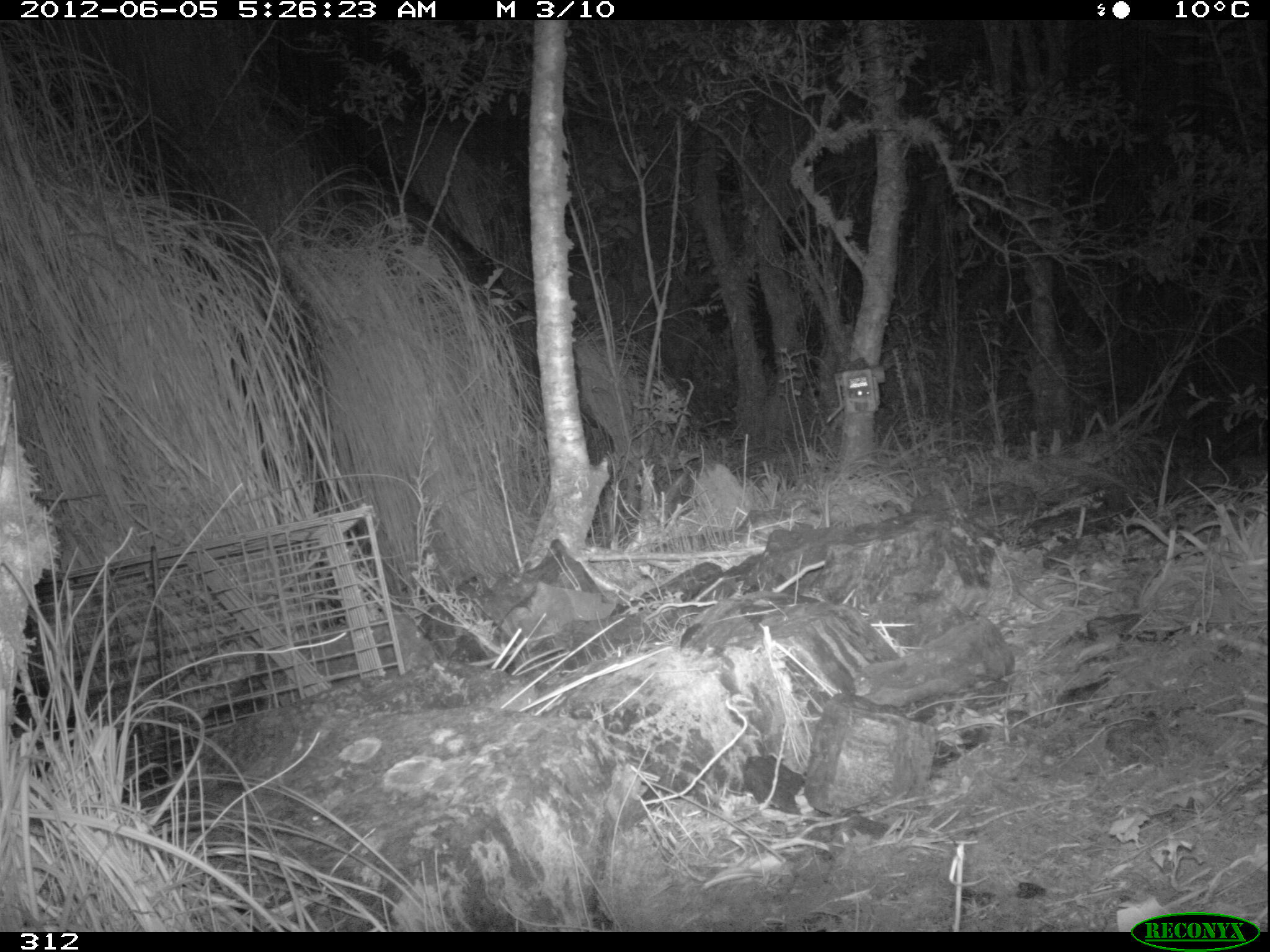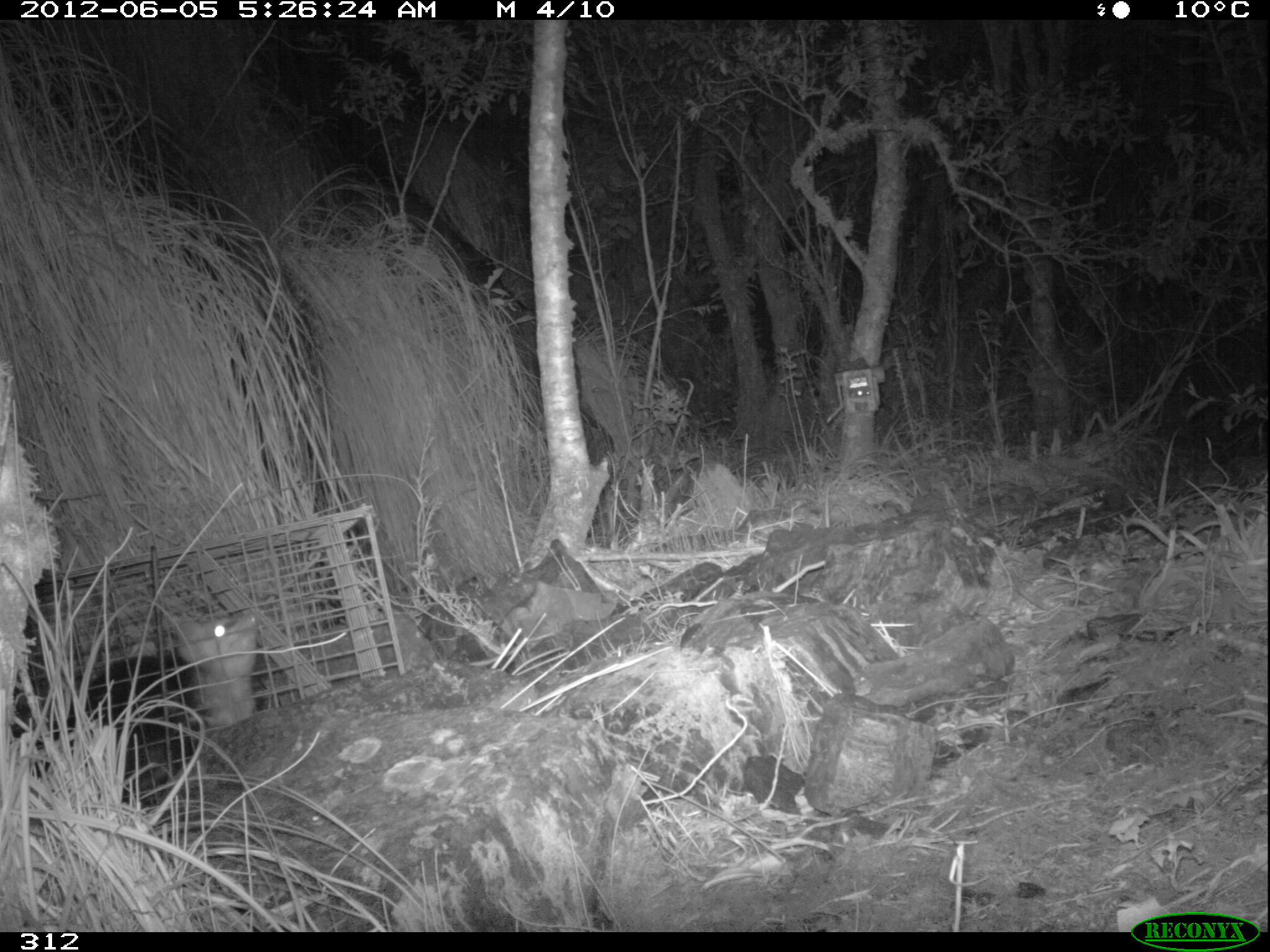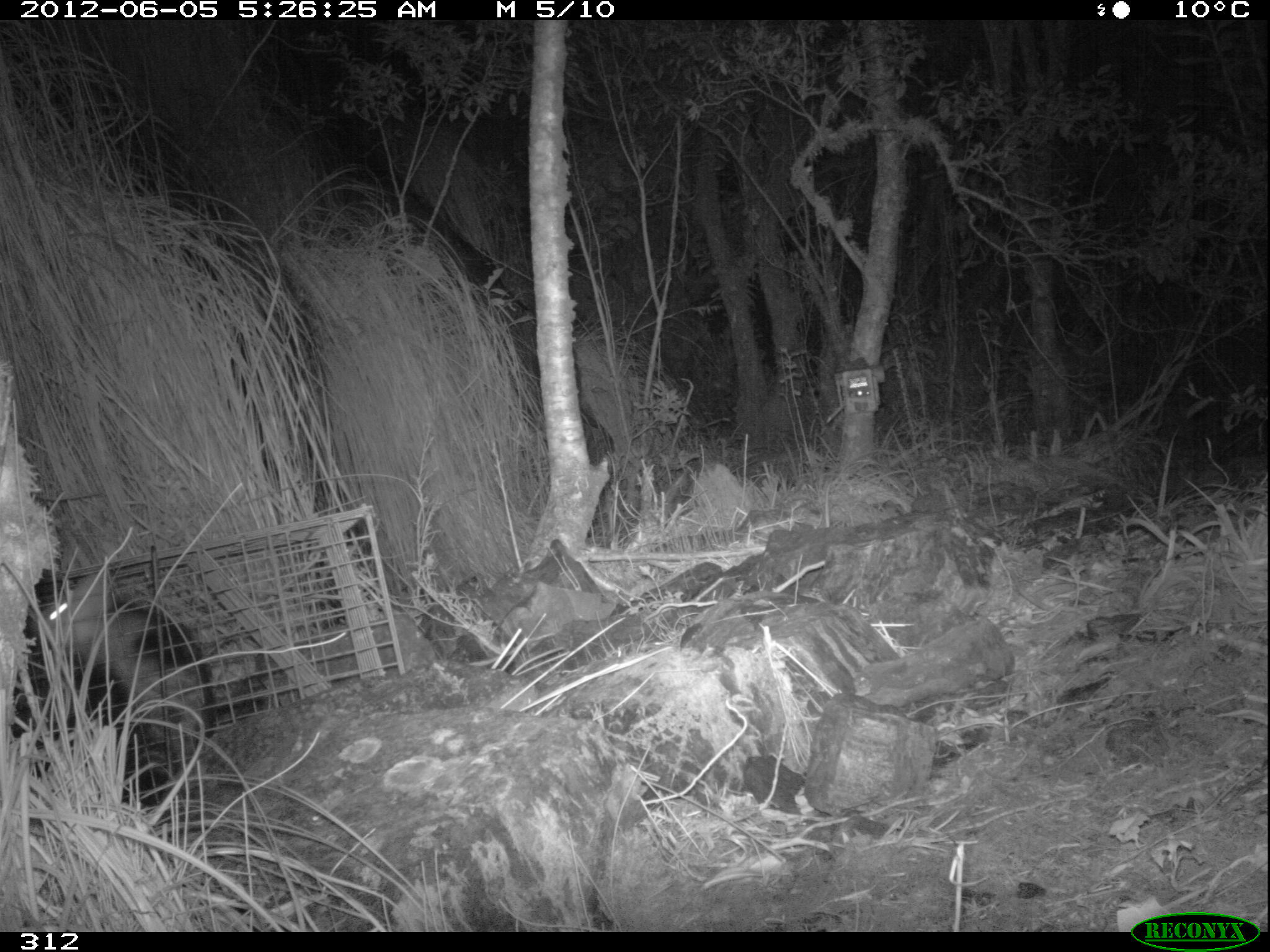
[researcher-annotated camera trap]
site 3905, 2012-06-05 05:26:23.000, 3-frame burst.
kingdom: Animalia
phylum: Chordata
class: Mammalia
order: Didelphimorphia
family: Didelphidae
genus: Didelphis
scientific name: Didelphis pernigra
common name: andean white-eared opossum